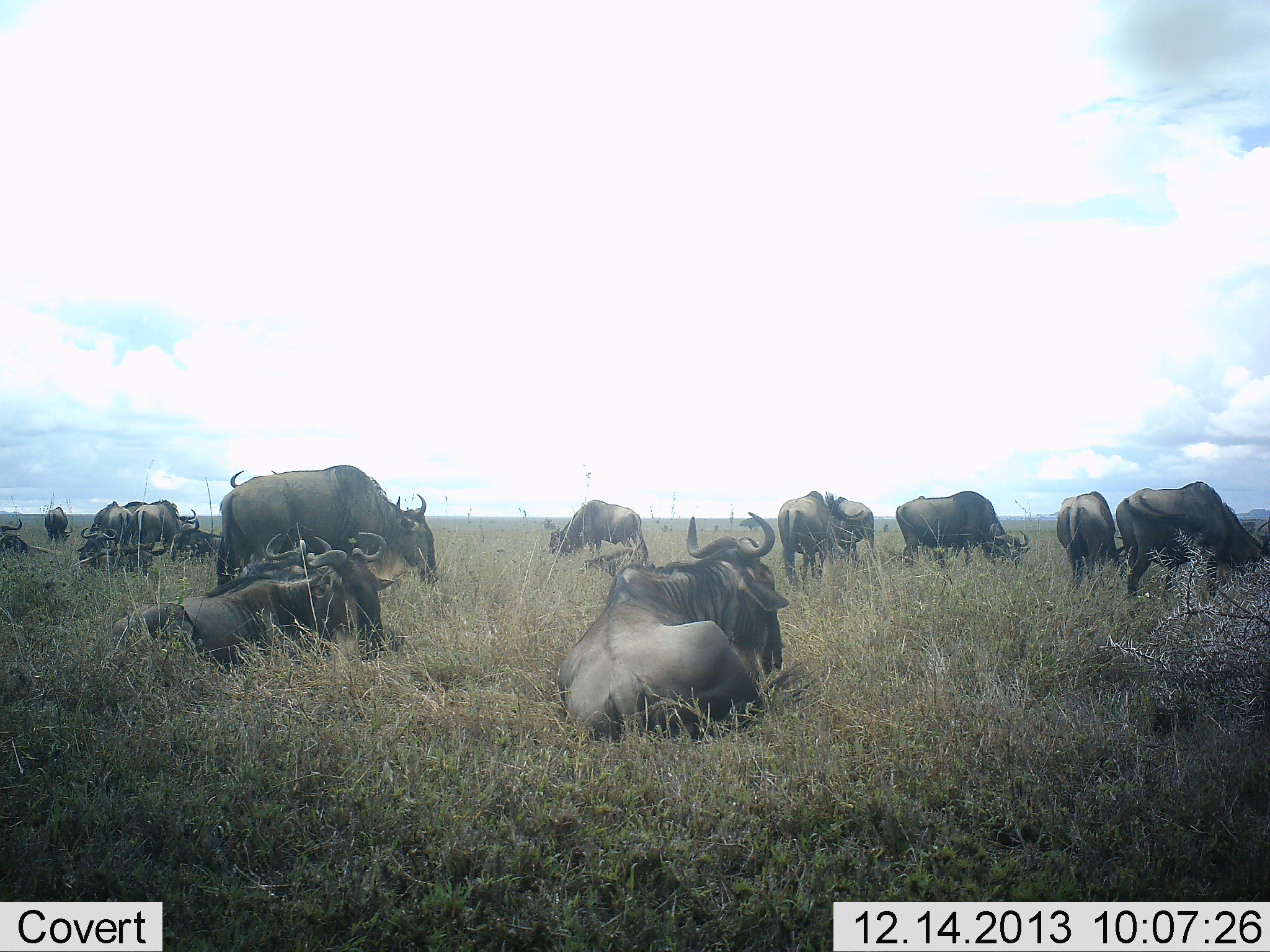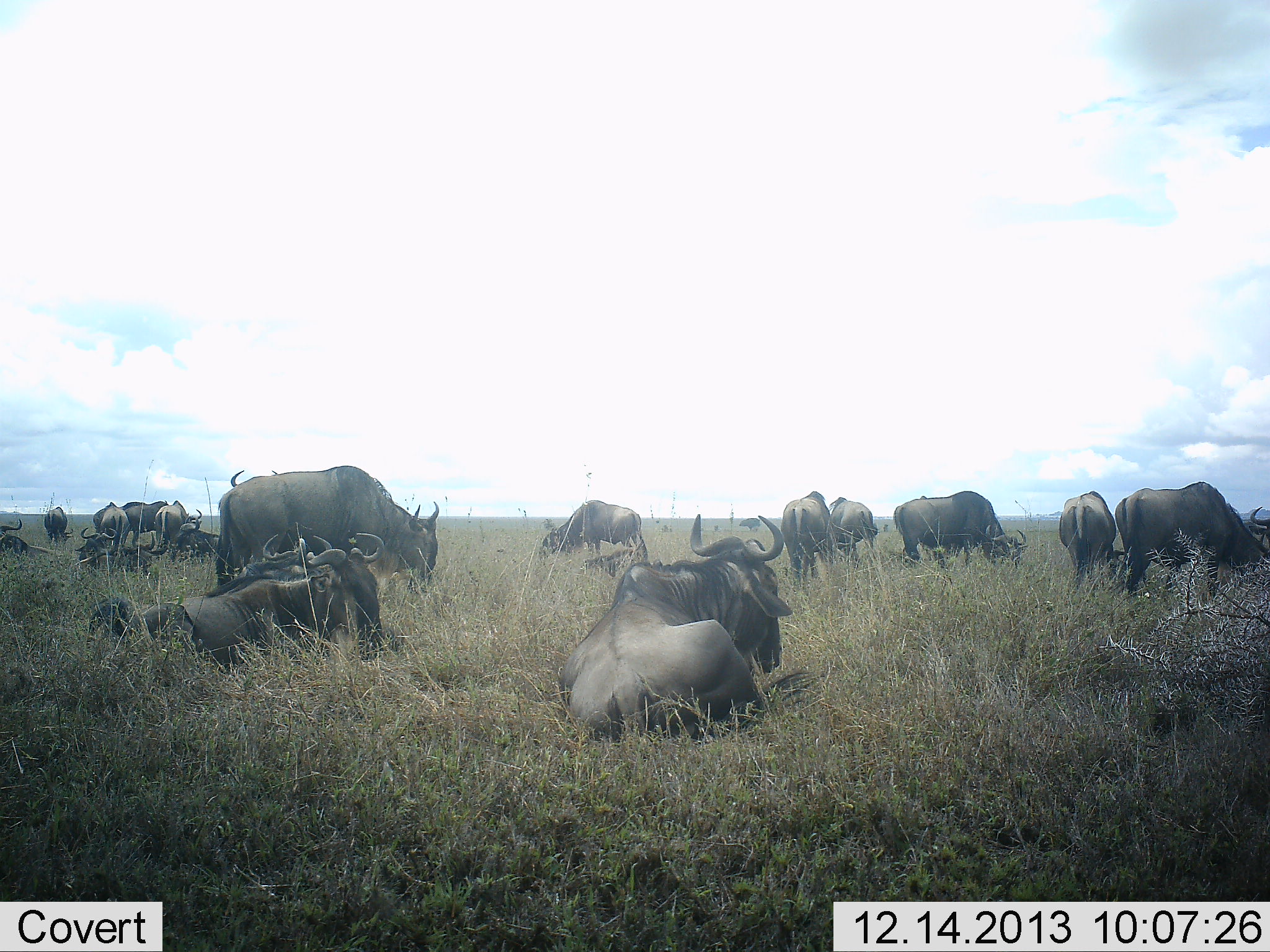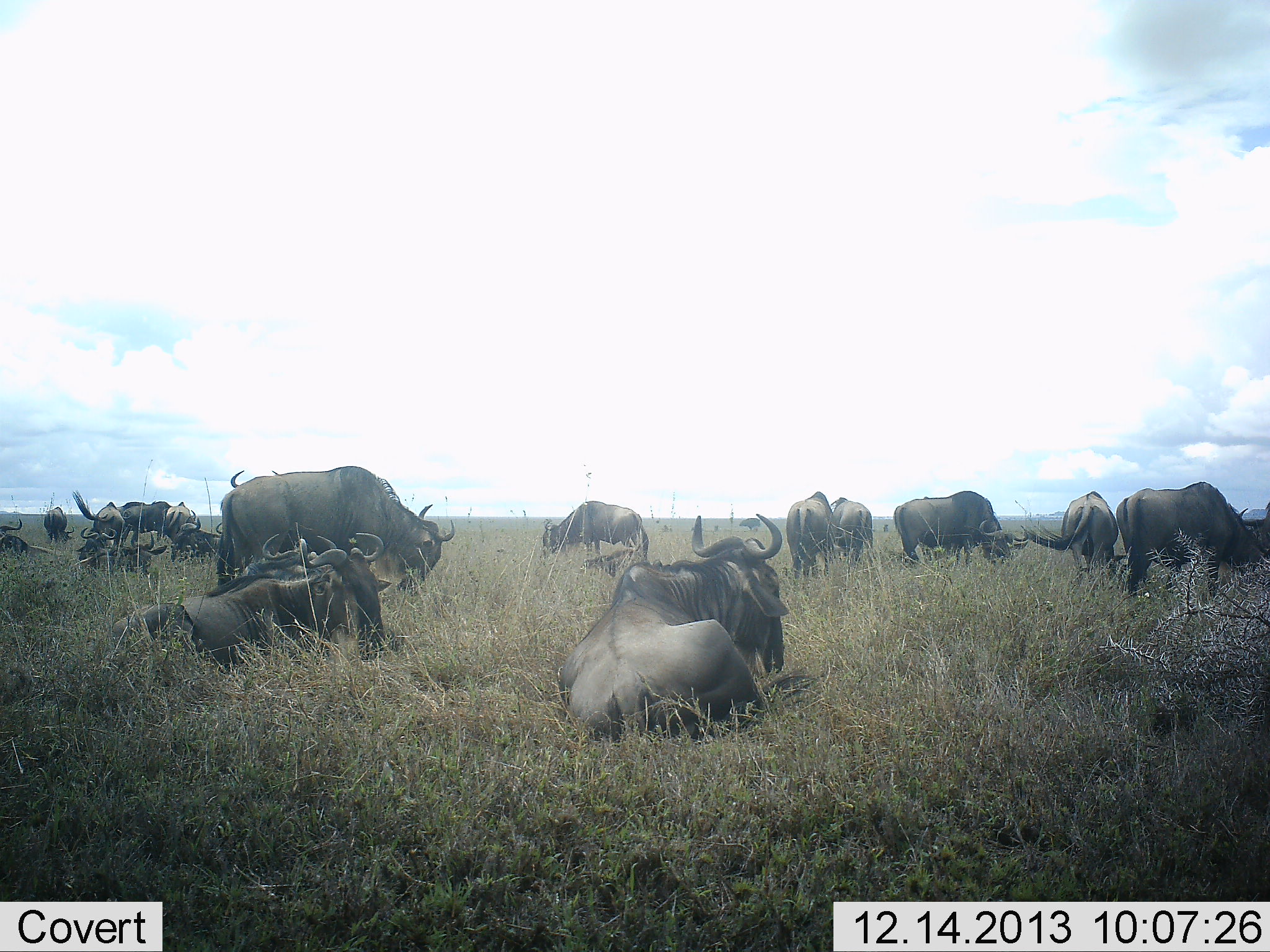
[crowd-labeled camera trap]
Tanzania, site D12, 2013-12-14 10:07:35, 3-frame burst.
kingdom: Animalia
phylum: Chordata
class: Mammalia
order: Artiodactyla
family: Bovidae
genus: Connochaetes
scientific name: Connochaetes taurinus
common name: blue wildebeest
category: wildebeest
Wildebeest (blue wildebeest) (Connochaetes taurinus), count 11-50. Behavior (volunteer vote fractions): standing 40%, resting 100%, moving 0%, interacting 0%. Young present (vote fraction): 10%. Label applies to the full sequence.